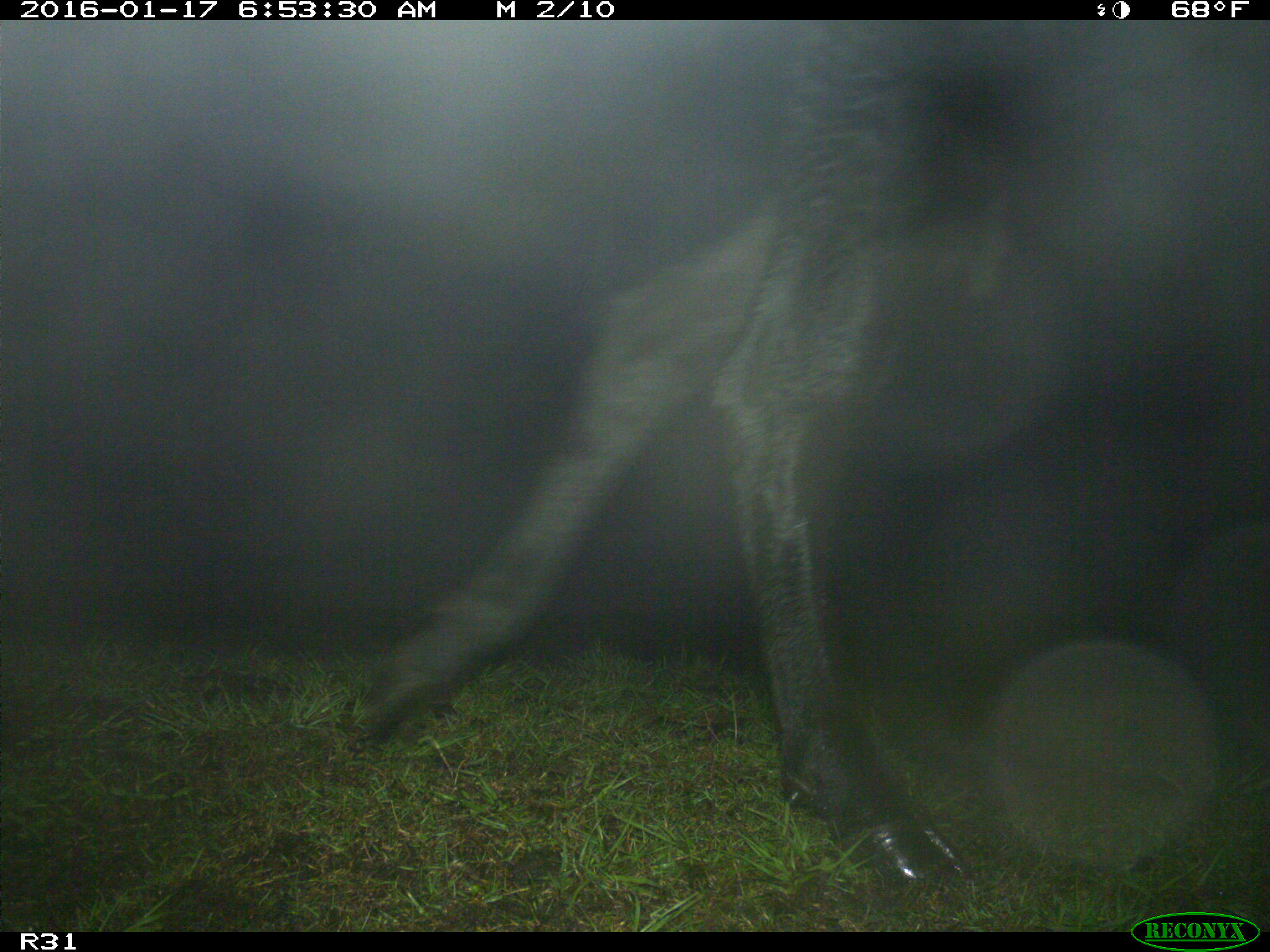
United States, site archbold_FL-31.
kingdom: Animalia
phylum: Chordata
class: Mammalia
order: Artiodactyla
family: Bovidae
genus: Bos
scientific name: Bos taurus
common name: domestic cow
Bos taurus (domestic cow).